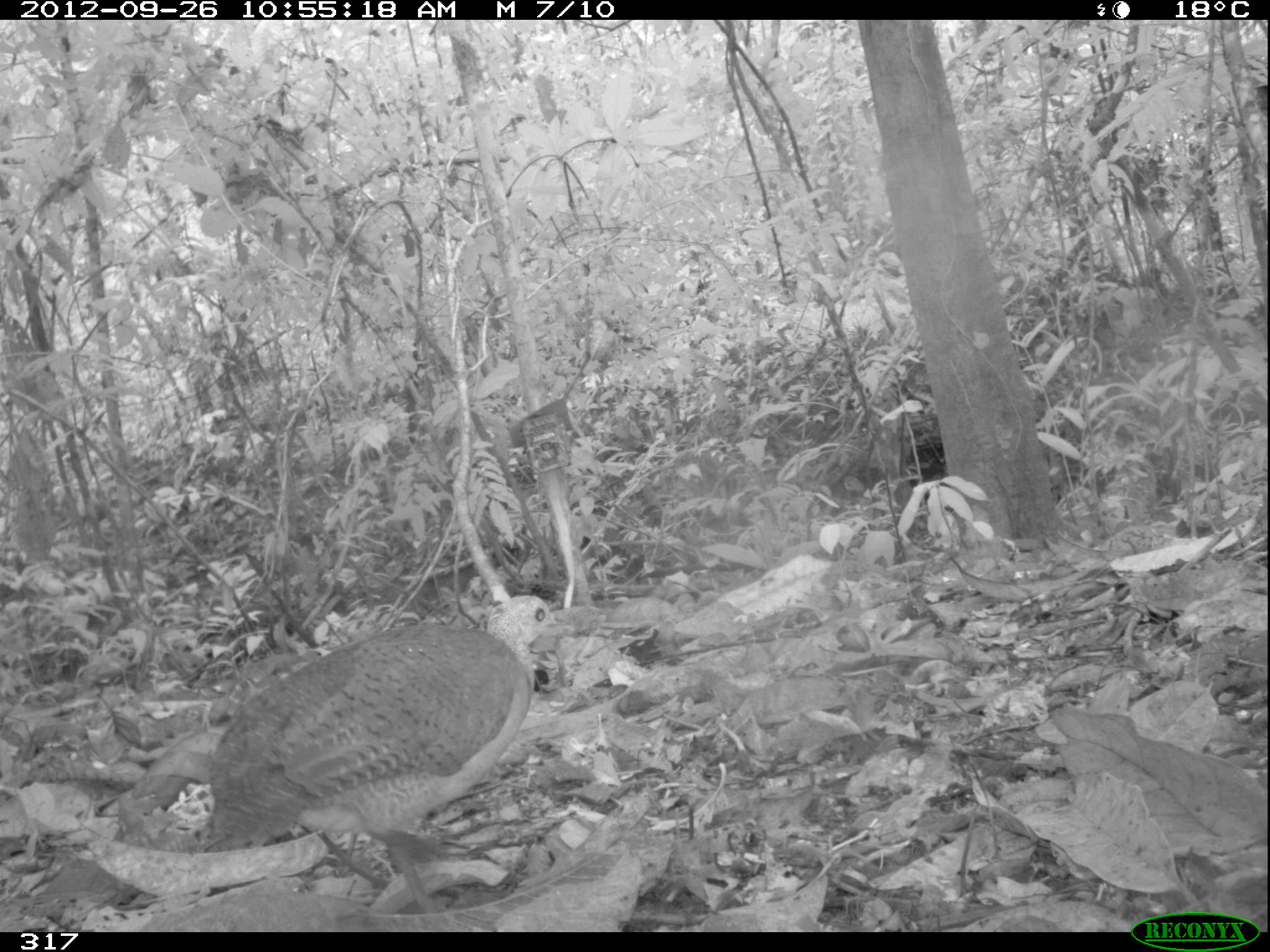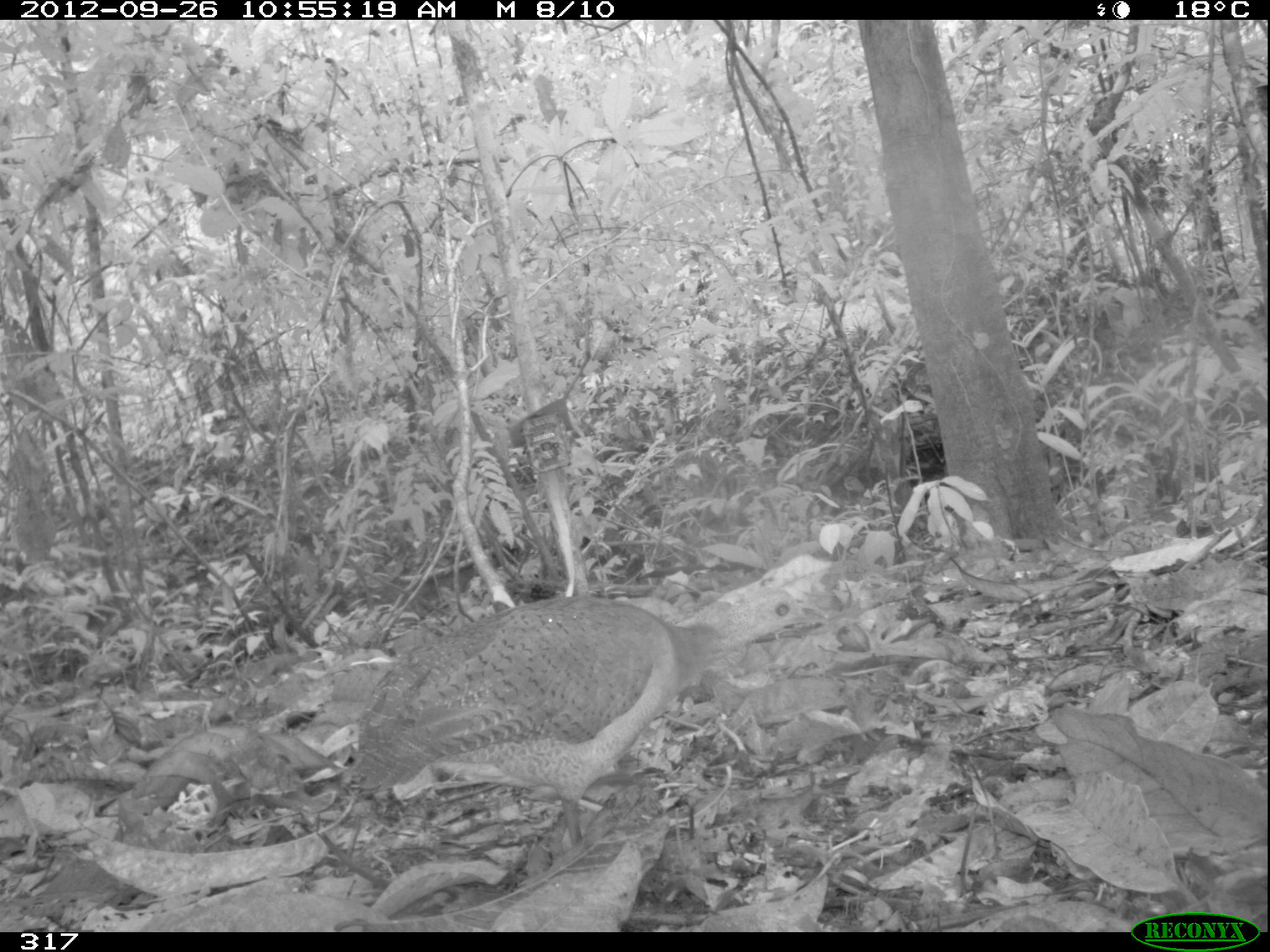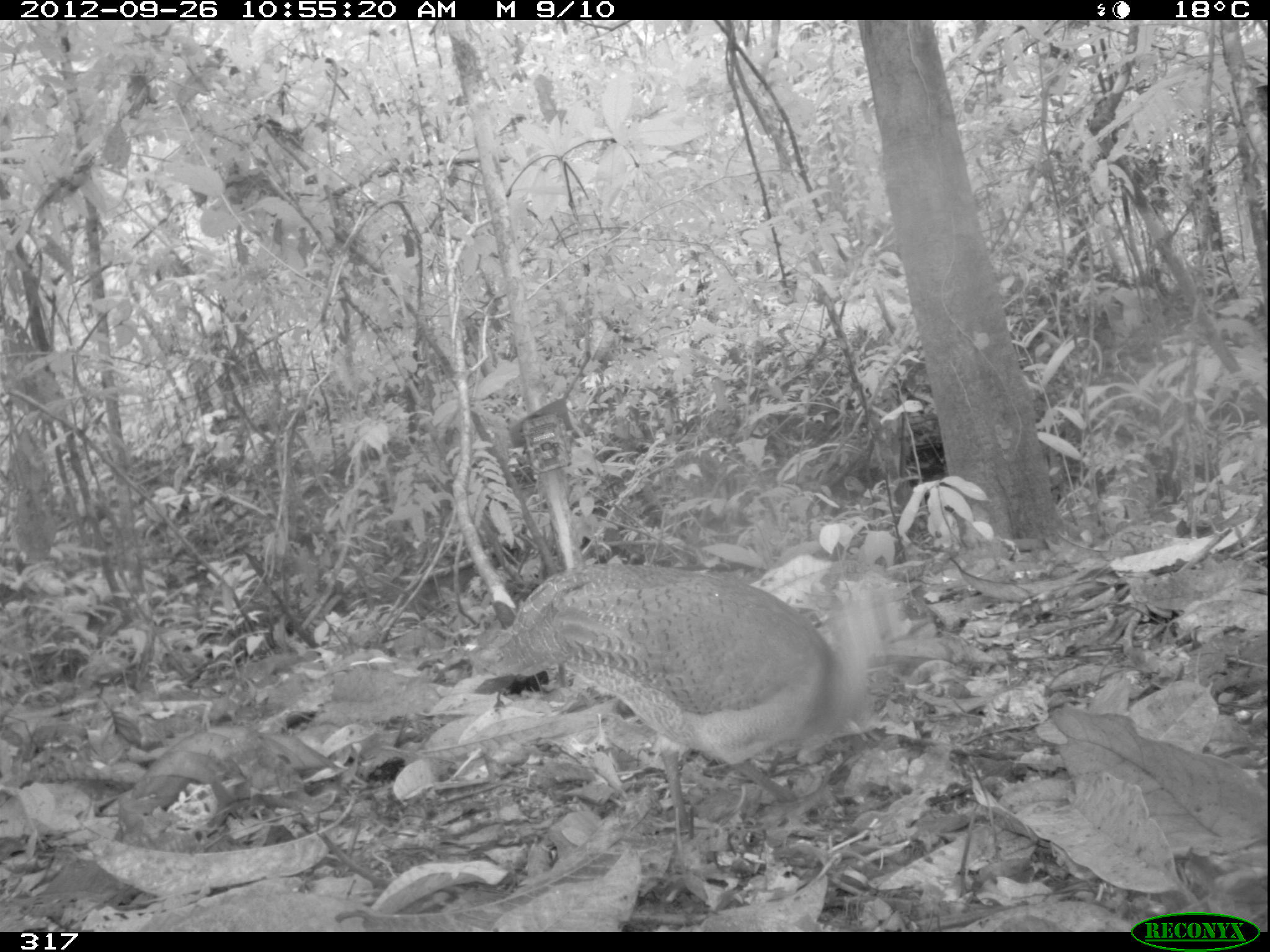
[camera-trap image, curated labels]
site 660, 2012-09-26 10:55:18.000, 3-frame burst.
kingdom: Animalia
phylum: Chordata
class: Aves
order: Galliformes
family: Phasianidae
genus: Alectoris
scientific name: Alectoris rufa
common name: red-legged partridge